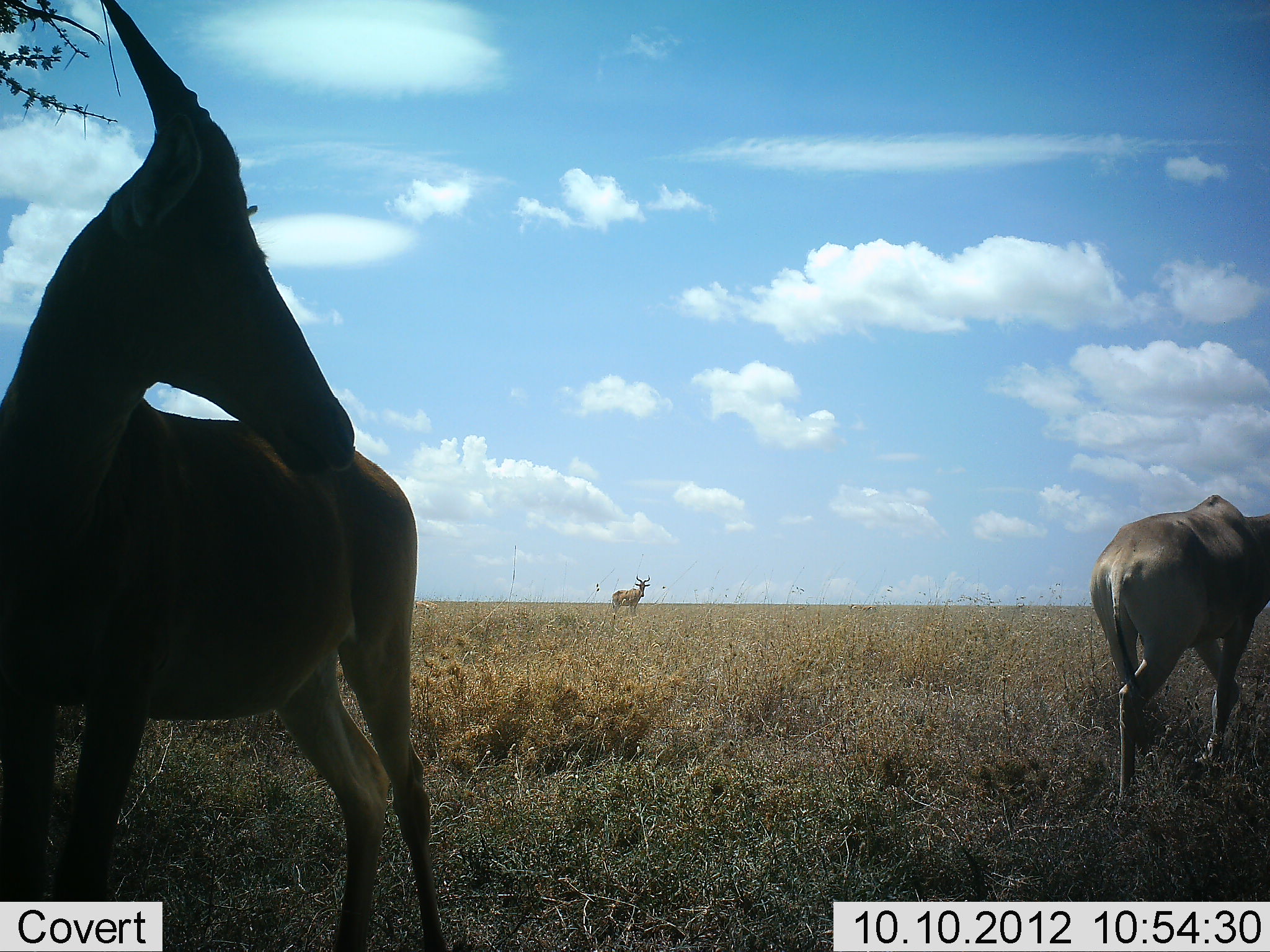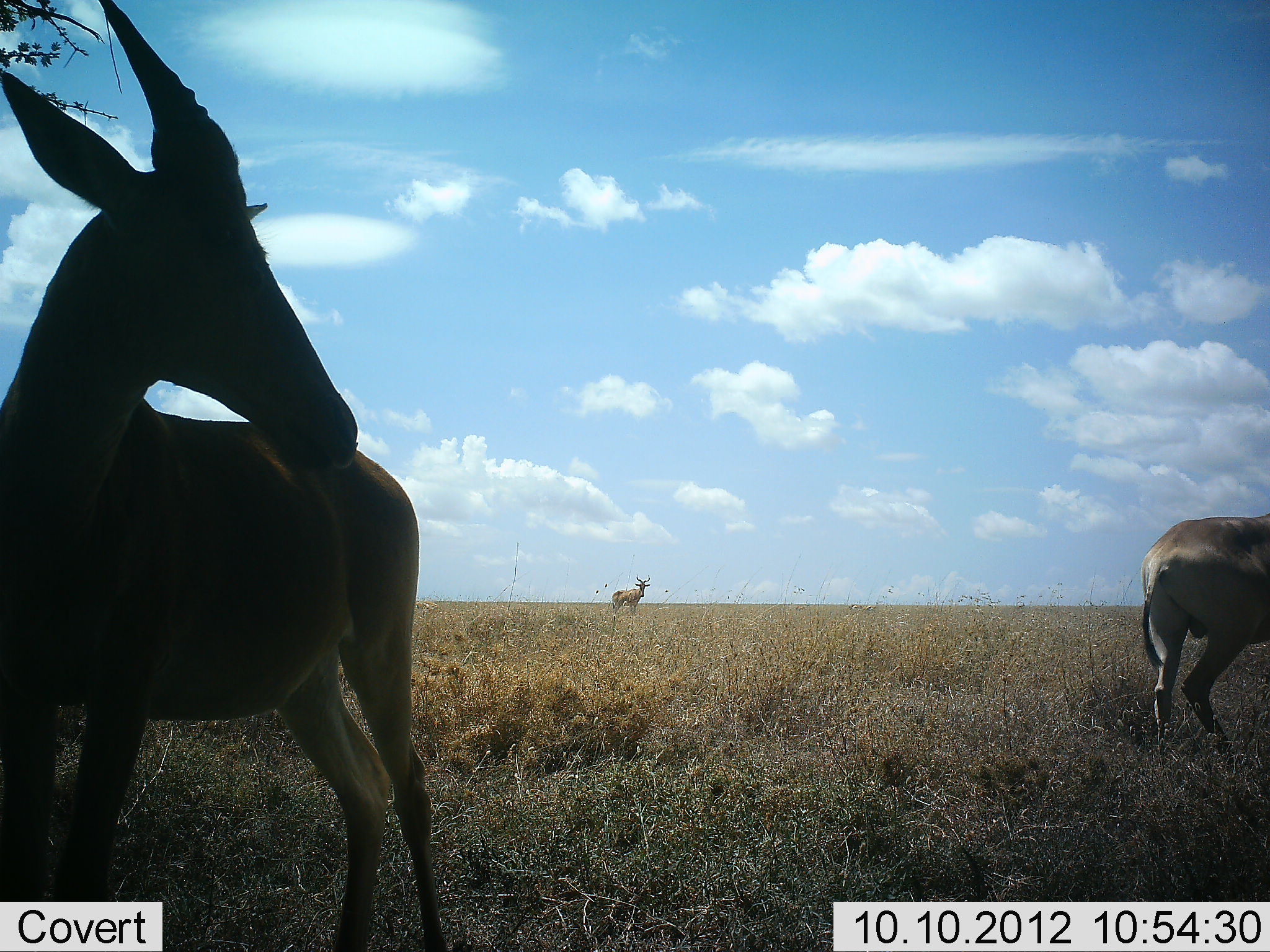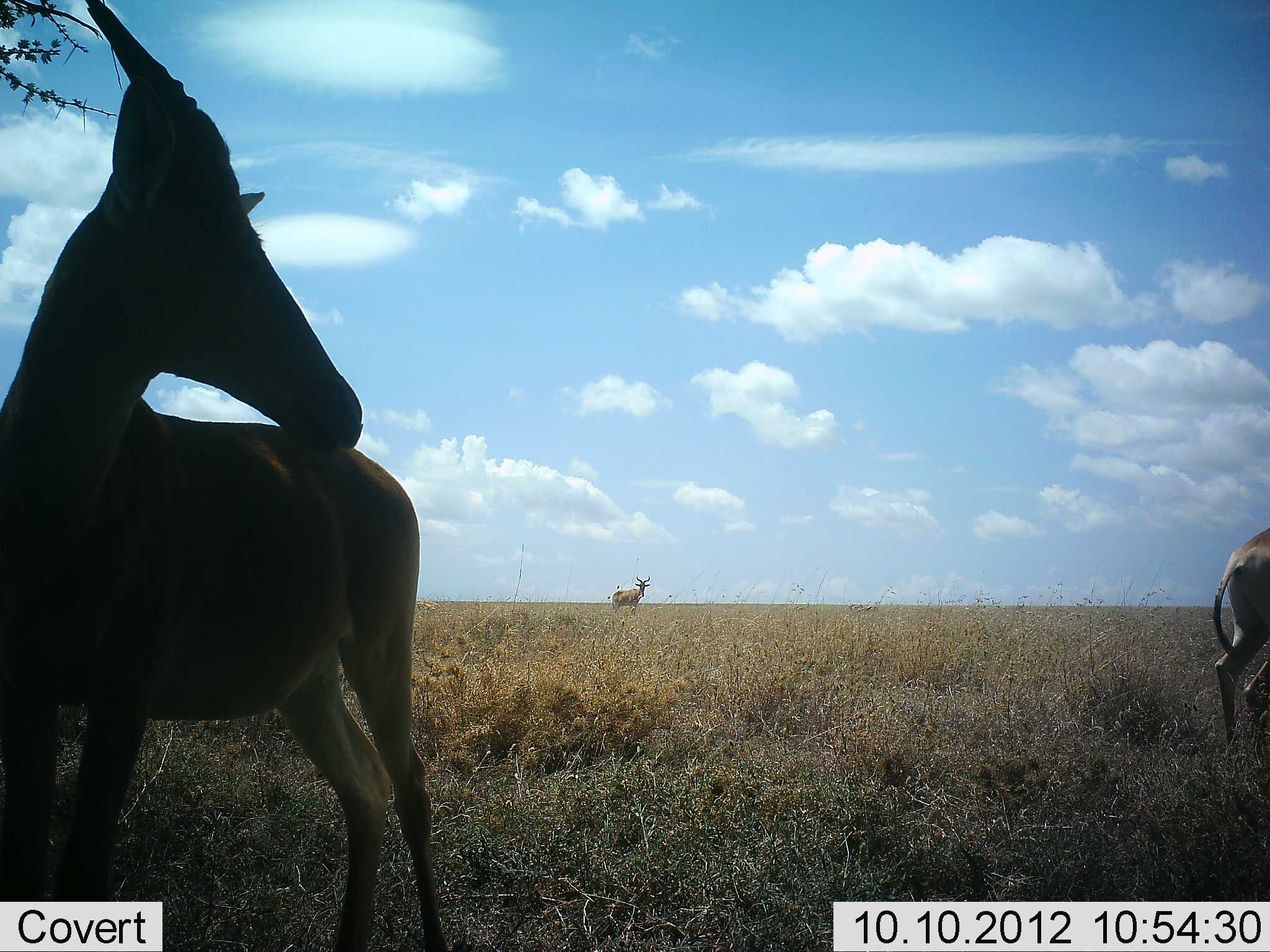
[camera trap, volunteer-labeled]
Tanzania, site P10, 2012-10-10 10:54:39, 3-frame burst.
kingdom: Animalia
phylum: Chordata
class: Mammalia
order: Artiodactyla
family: Bovidae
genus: Alcelaphus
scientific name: Alcelaphus buselaphus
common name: hartebeest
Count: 3.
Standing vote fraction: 100%.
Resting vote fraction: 0%.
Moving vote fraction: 64%.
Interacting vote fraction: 0%.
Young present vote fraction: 0%.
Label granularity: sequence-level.